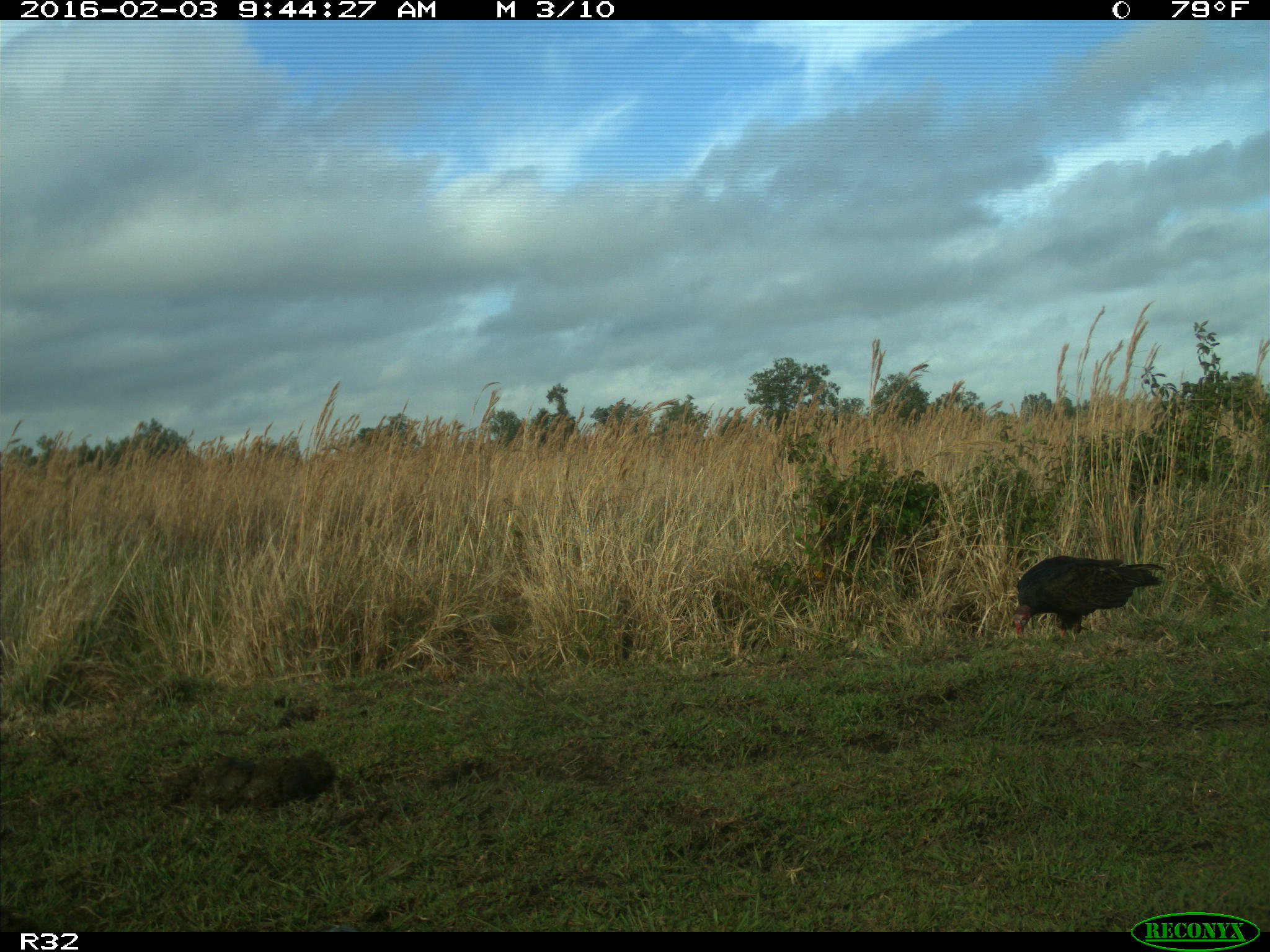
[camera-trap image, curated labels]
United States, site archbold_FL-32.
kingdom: Animalia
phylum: Chordata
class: Aves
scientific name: Aves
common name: birds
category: unidentified bird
Unidentified bird (birds) (Aves).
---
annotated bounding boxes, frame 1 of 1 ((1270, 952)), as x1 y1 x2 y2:
animal: 1011 554 1166 641